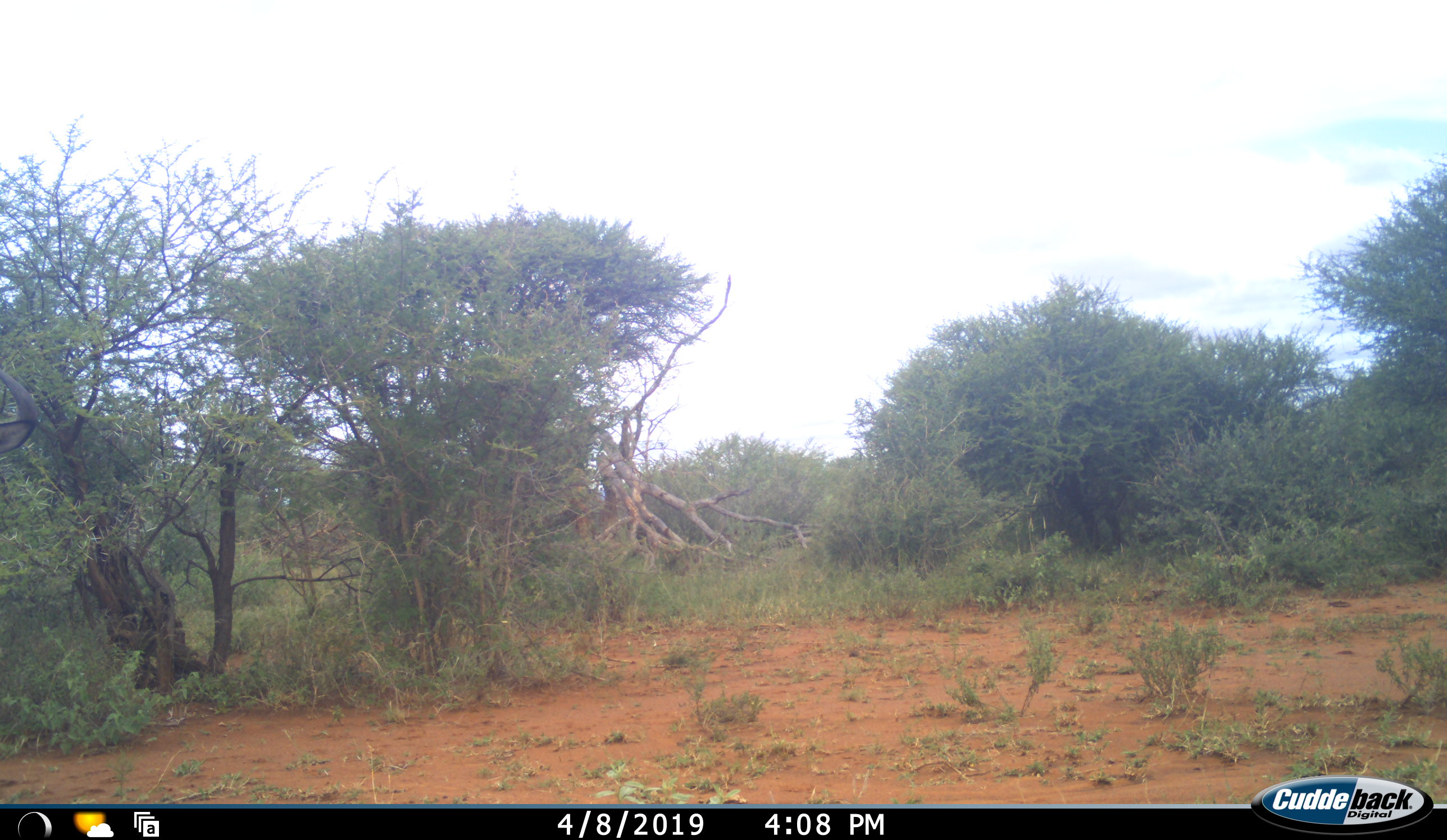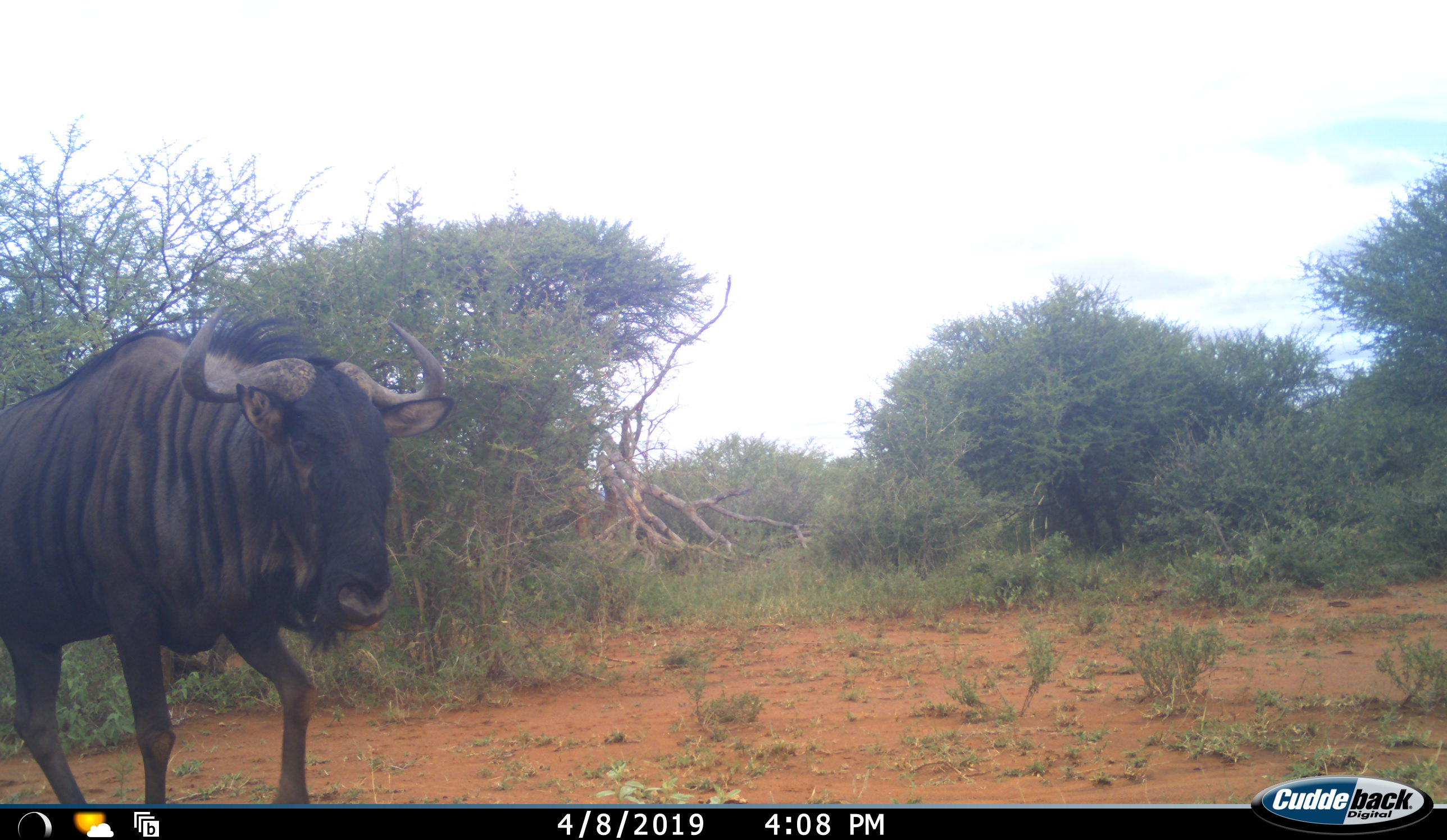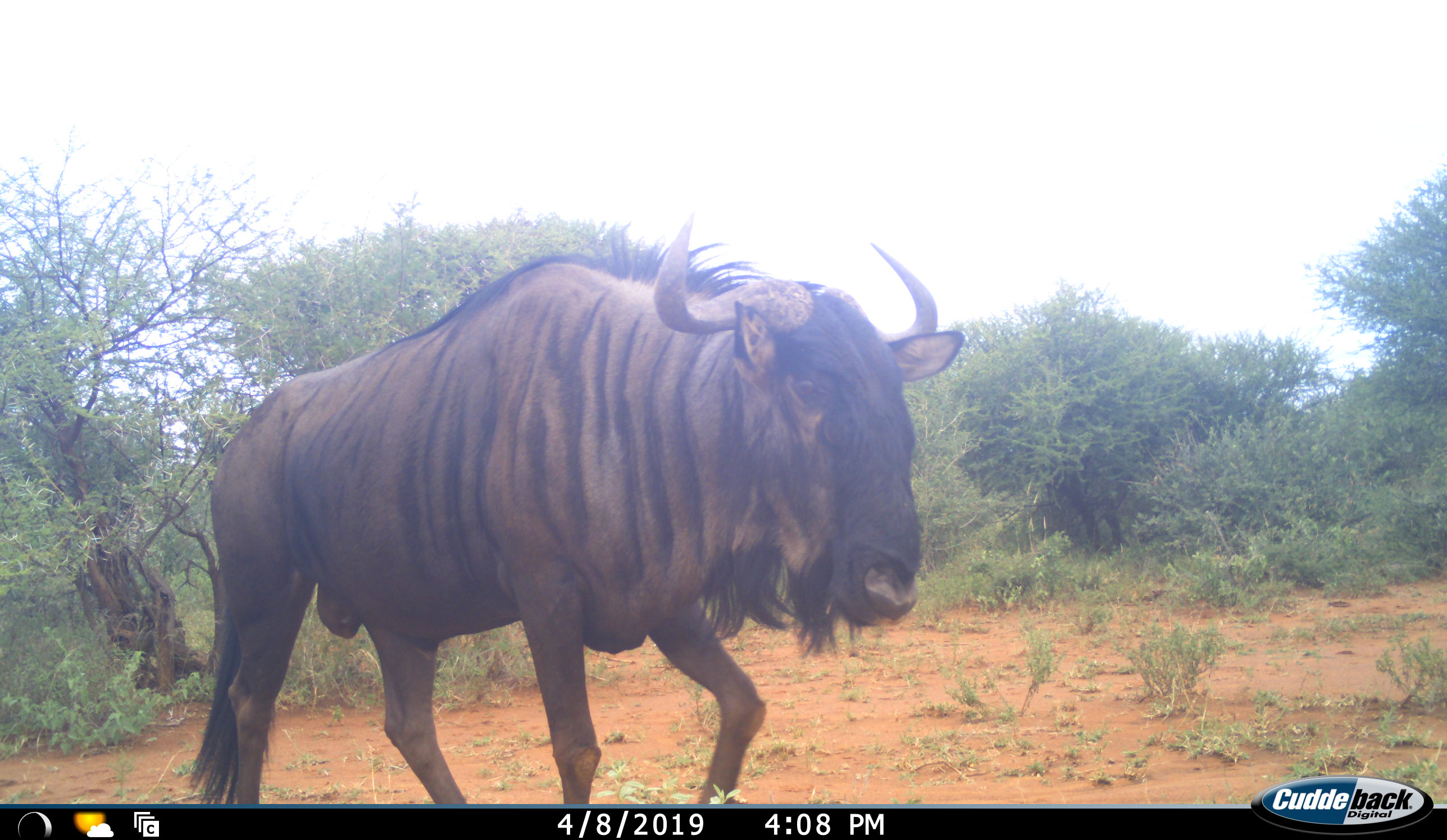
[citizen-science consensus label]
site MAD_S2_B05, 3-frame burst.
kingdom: Animalia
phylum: Chordata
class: Mammalia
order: Artiodactyla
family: Bovidae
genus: Connochaetes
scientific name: Connochaetes taurinus taurinus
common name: blue wildebeest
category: wildebeestblue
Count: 1.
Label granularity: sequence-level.